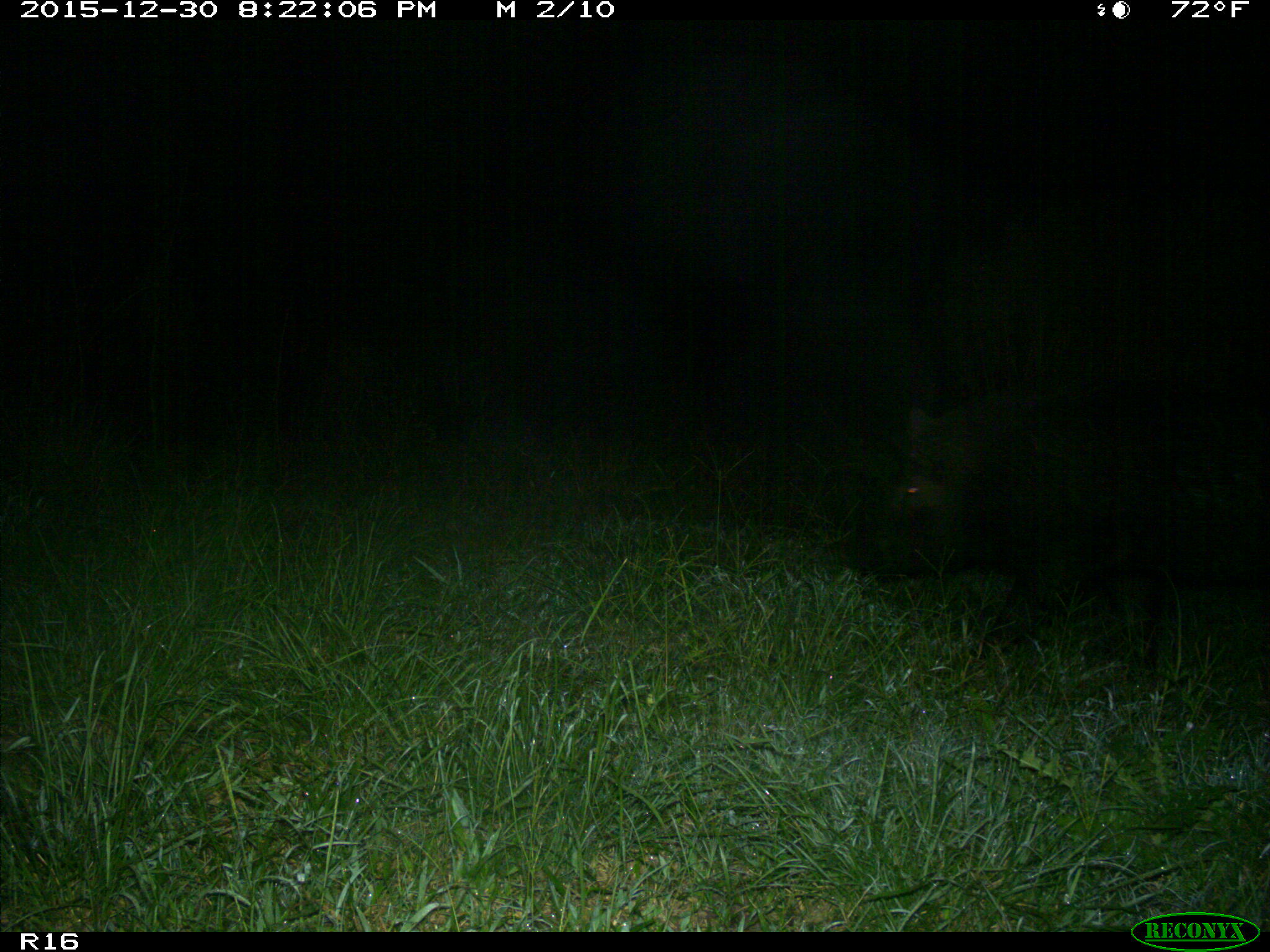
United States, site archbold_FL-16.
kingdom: Animalia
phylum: Chordata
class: Mammalia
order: Artiodactyla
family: Suidae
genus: Sus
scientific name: Sus scrofa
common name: wild boar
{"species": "Sus scrofa (wild boar)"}